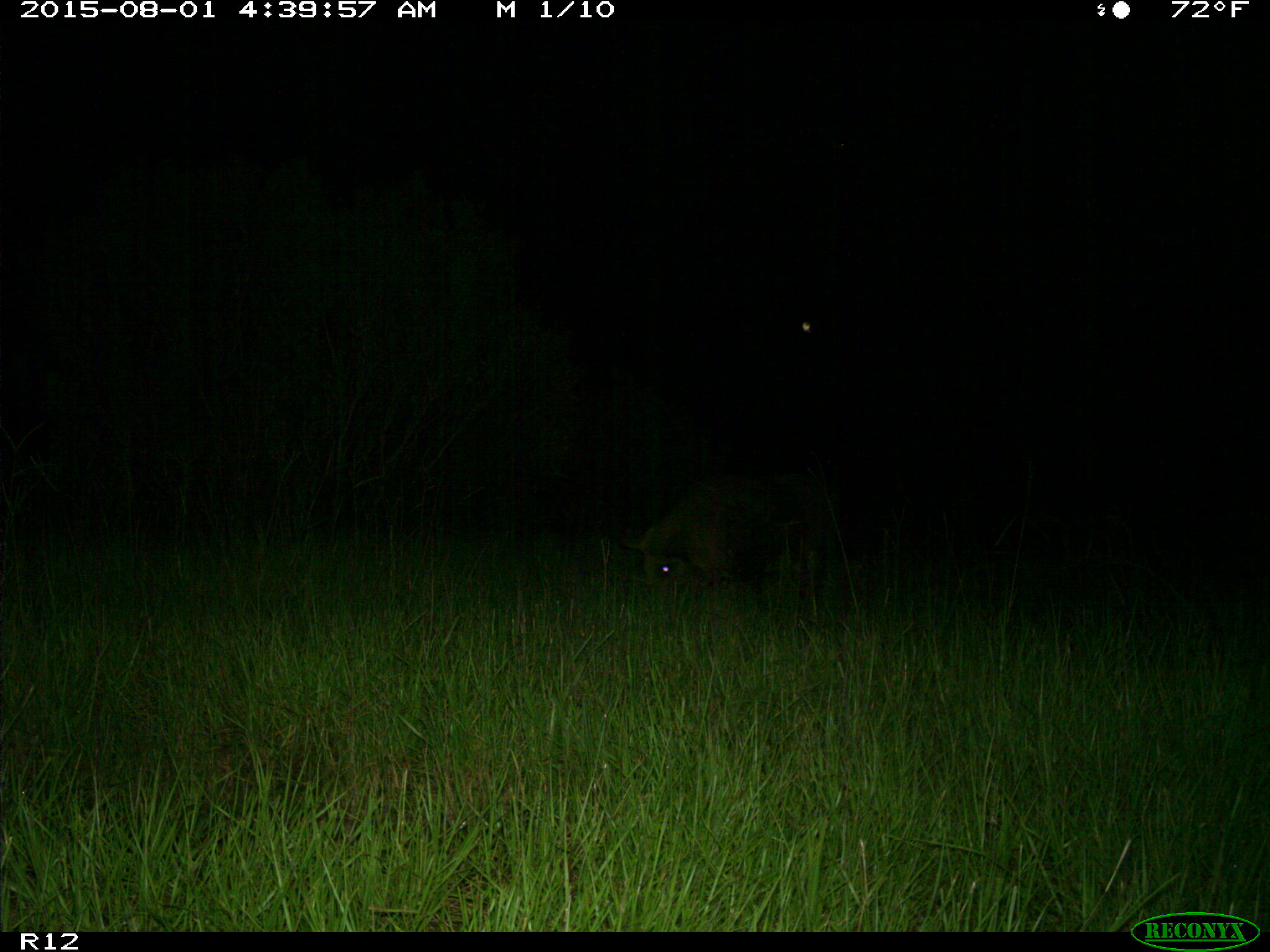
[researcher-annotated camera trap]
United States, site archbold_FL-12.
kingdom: Animalia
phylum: Chordata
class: Mammalia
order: Artiodactyla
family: Suidae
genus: Sus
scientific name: Sus scrofa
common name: wild boar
Sus scrofa (wild boar).